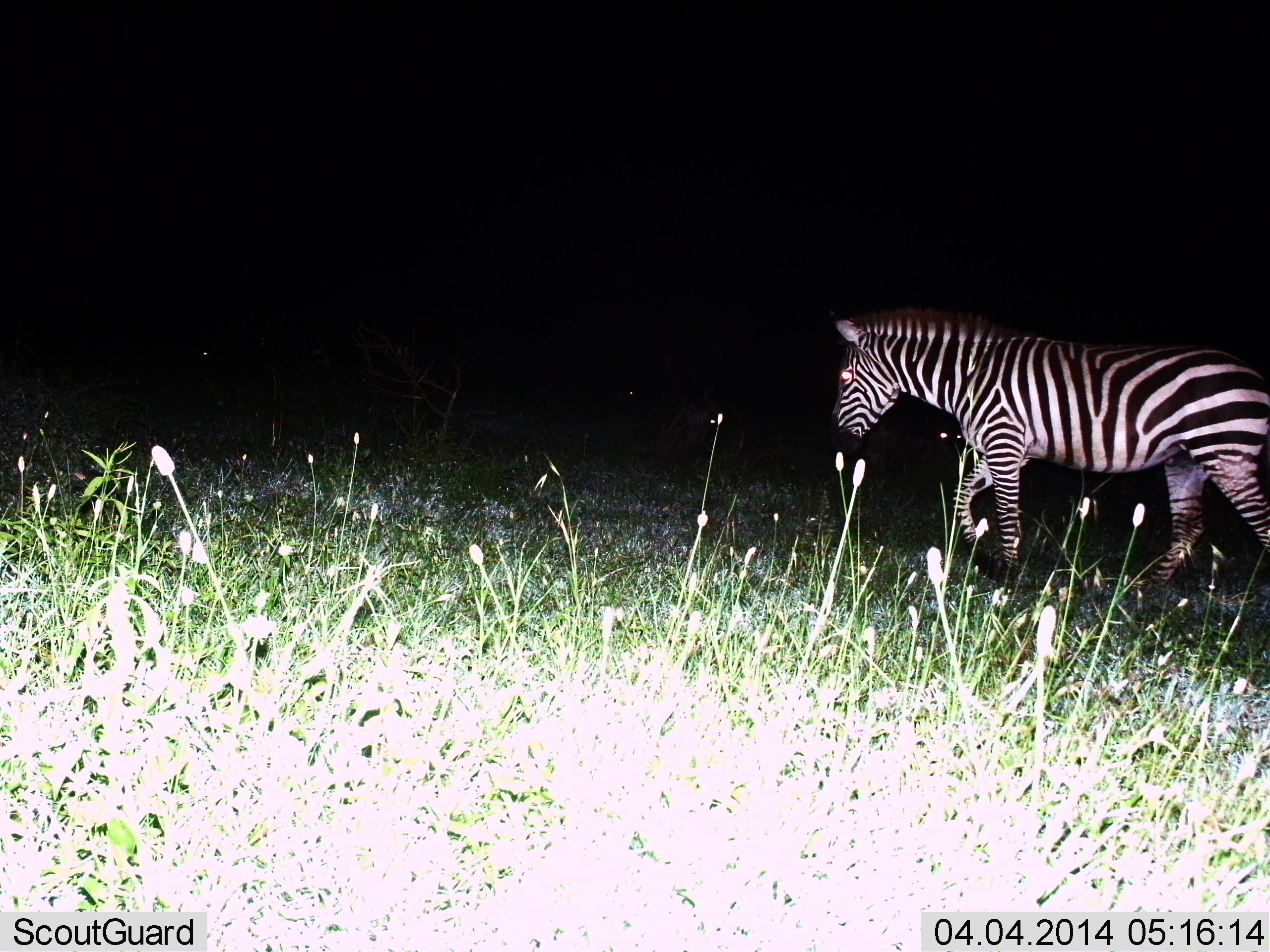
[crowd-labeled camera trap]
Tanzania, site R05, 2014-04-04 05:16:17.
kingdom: Animalia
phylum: Chordata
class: Mammalia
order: Perissodactyla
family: Equidae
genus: Equus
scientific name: Equus quagga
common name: plains zebra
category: zebra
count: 1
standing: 20%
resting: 0%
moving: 90%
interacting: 0%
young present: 0%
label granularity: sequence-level